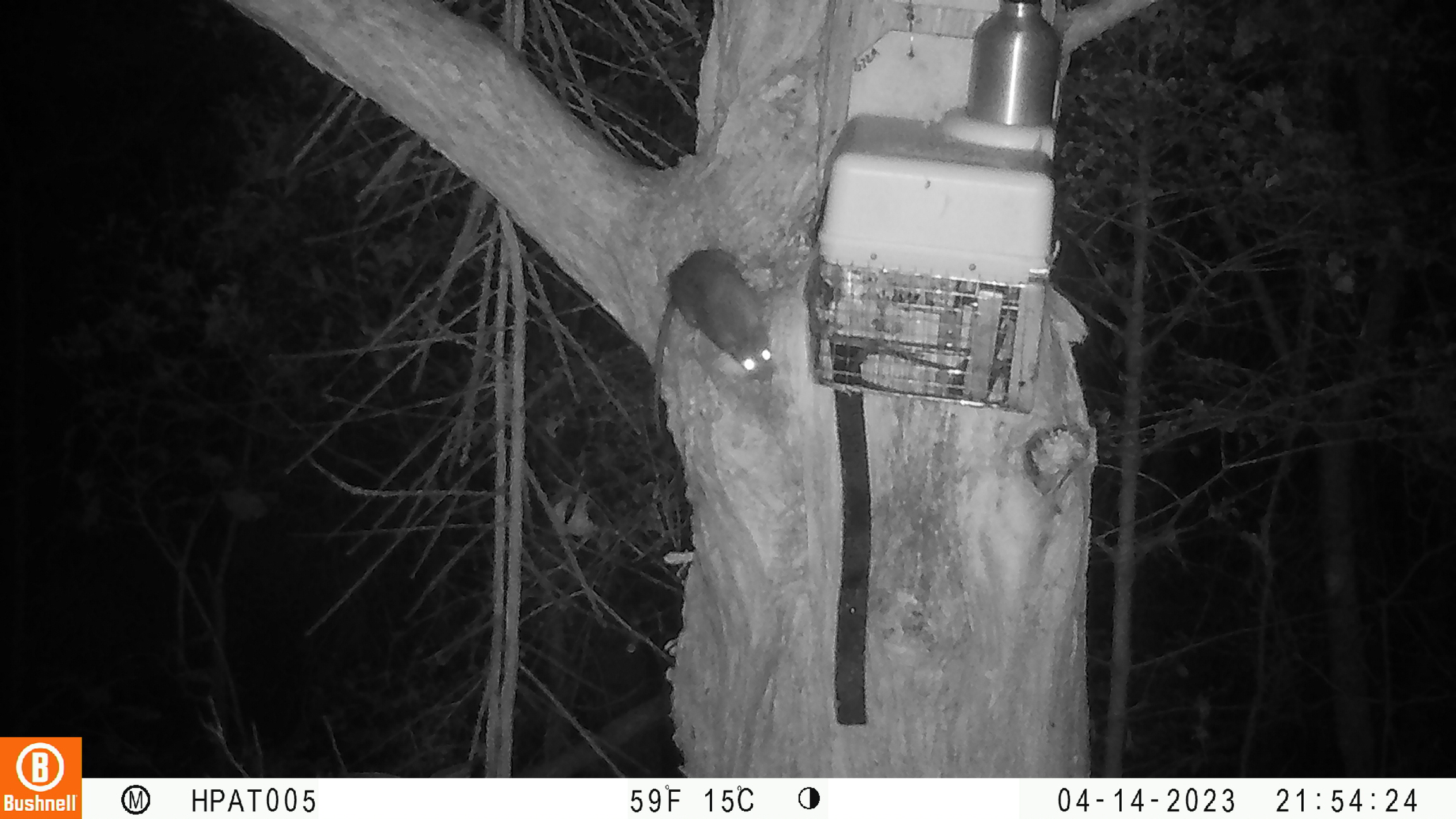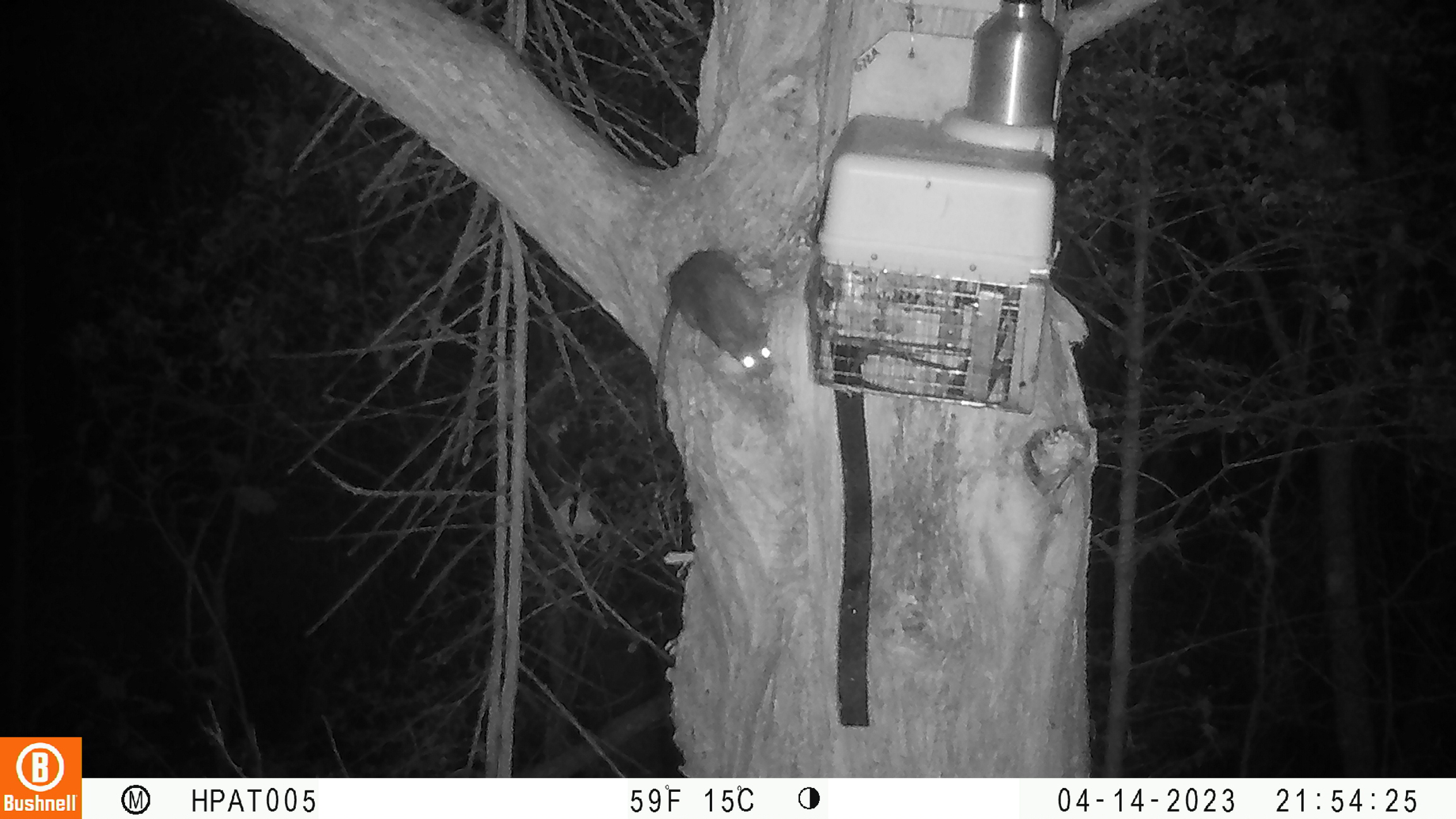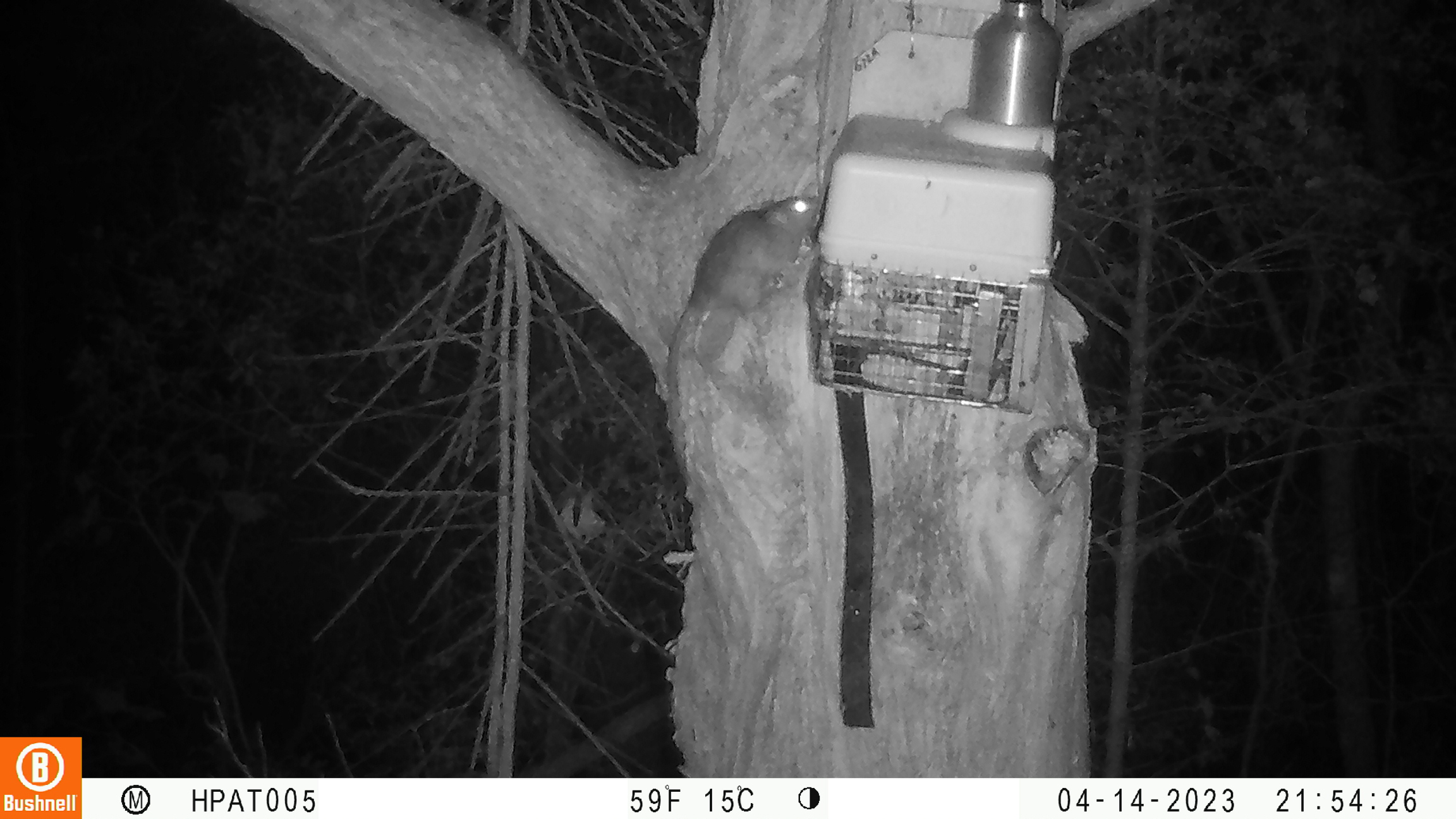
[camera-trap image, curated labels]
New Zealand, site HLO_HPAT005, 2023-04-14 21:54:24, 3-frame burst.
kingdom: Animalia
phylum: Chordata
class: Mammalia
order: Rodentia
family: Muridae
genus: Rattus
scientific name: Rattus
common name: rat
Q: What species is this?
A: Rat (Rattus).